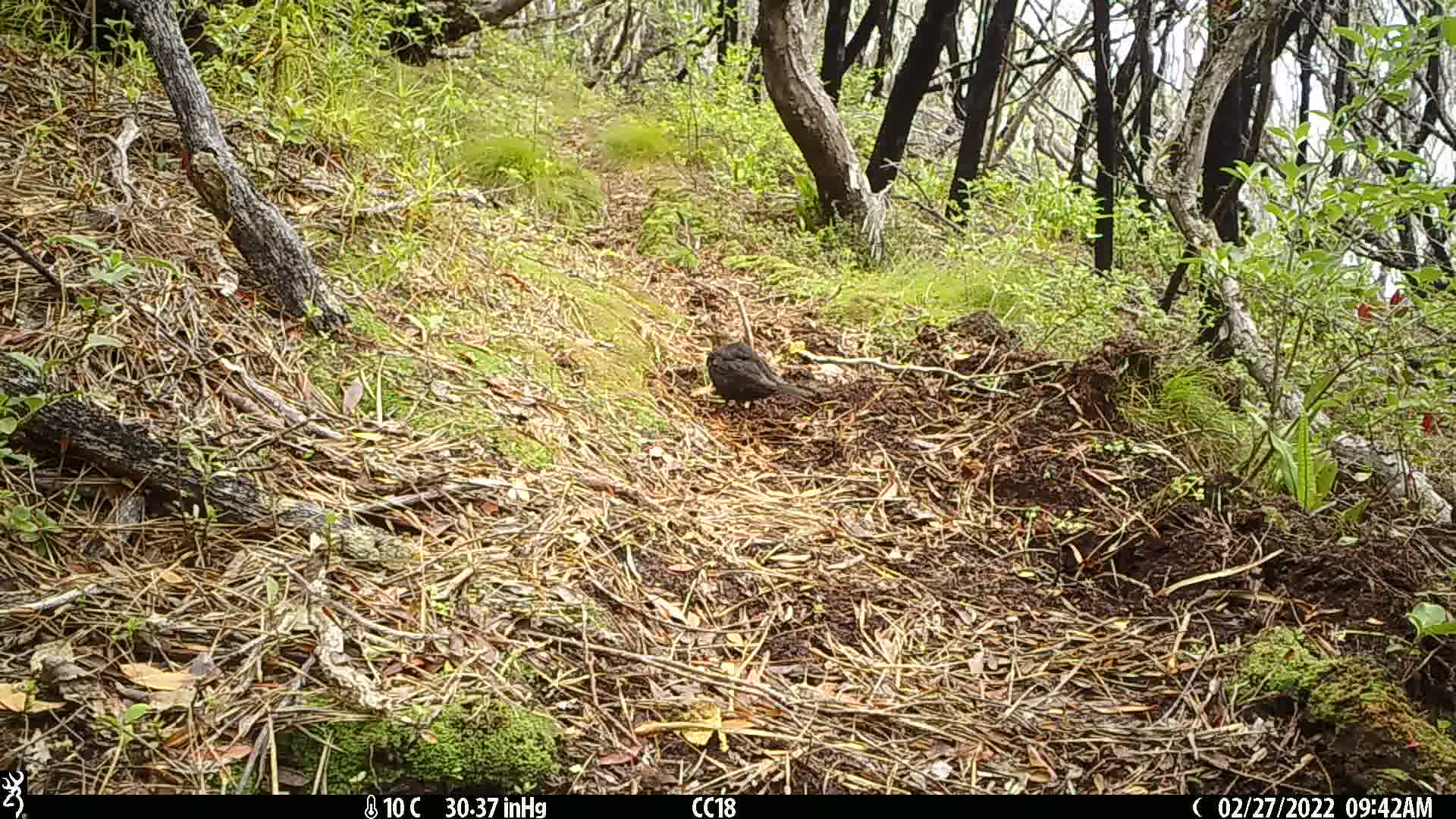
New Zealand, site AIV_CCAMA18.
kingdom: Animalia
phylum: Chordata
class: Aves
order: Passeriformes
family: Turdidae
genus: Turdus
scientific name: Turdus merula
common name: eurasian blackbird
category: blackbird